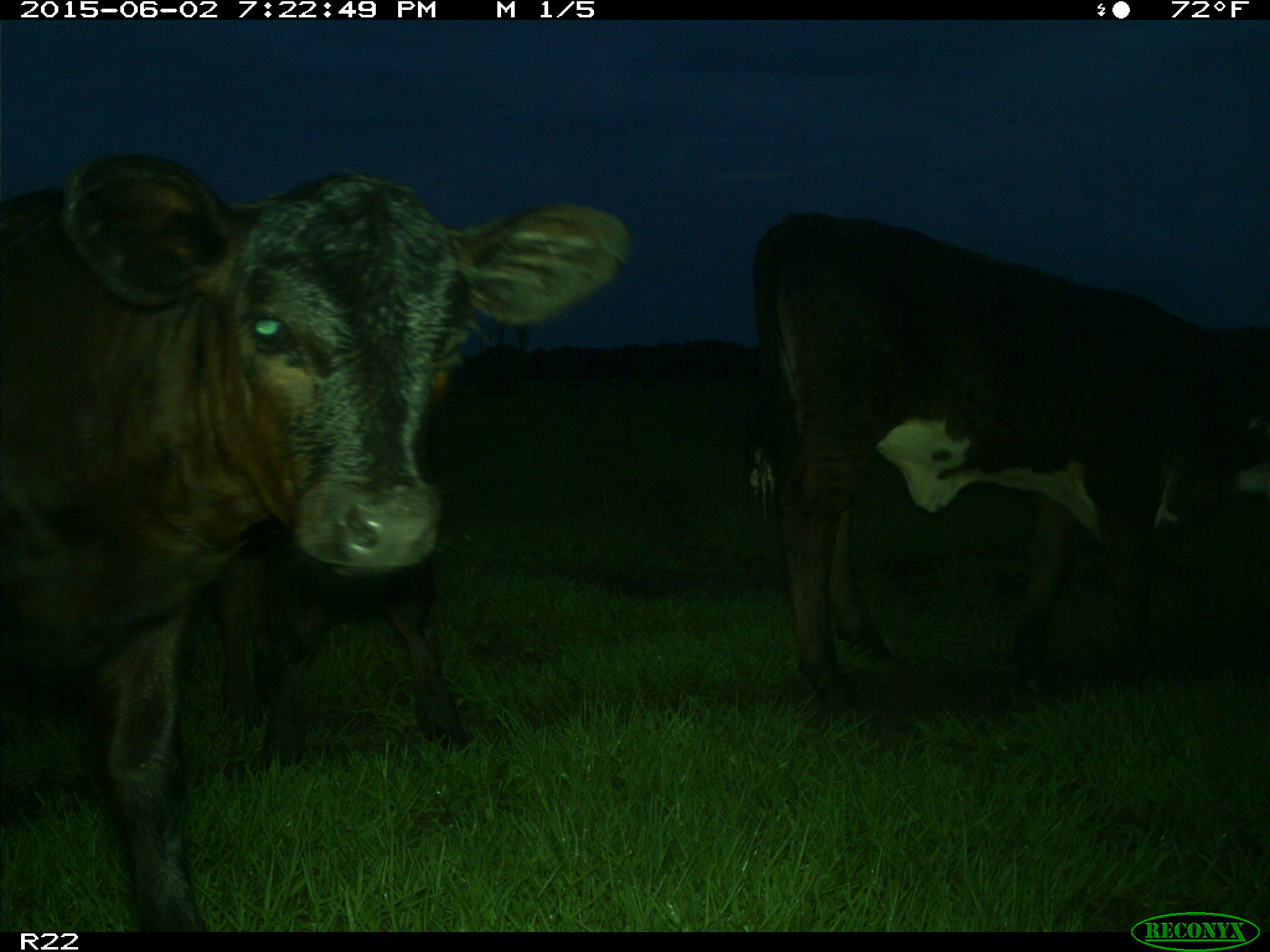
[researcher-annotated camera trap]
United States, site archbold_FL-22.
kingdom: Animalia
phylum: Chordata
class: Mammalia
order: Artiodactyla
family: Bovidae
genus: Bos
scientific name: Bos taurus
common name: domestic cow